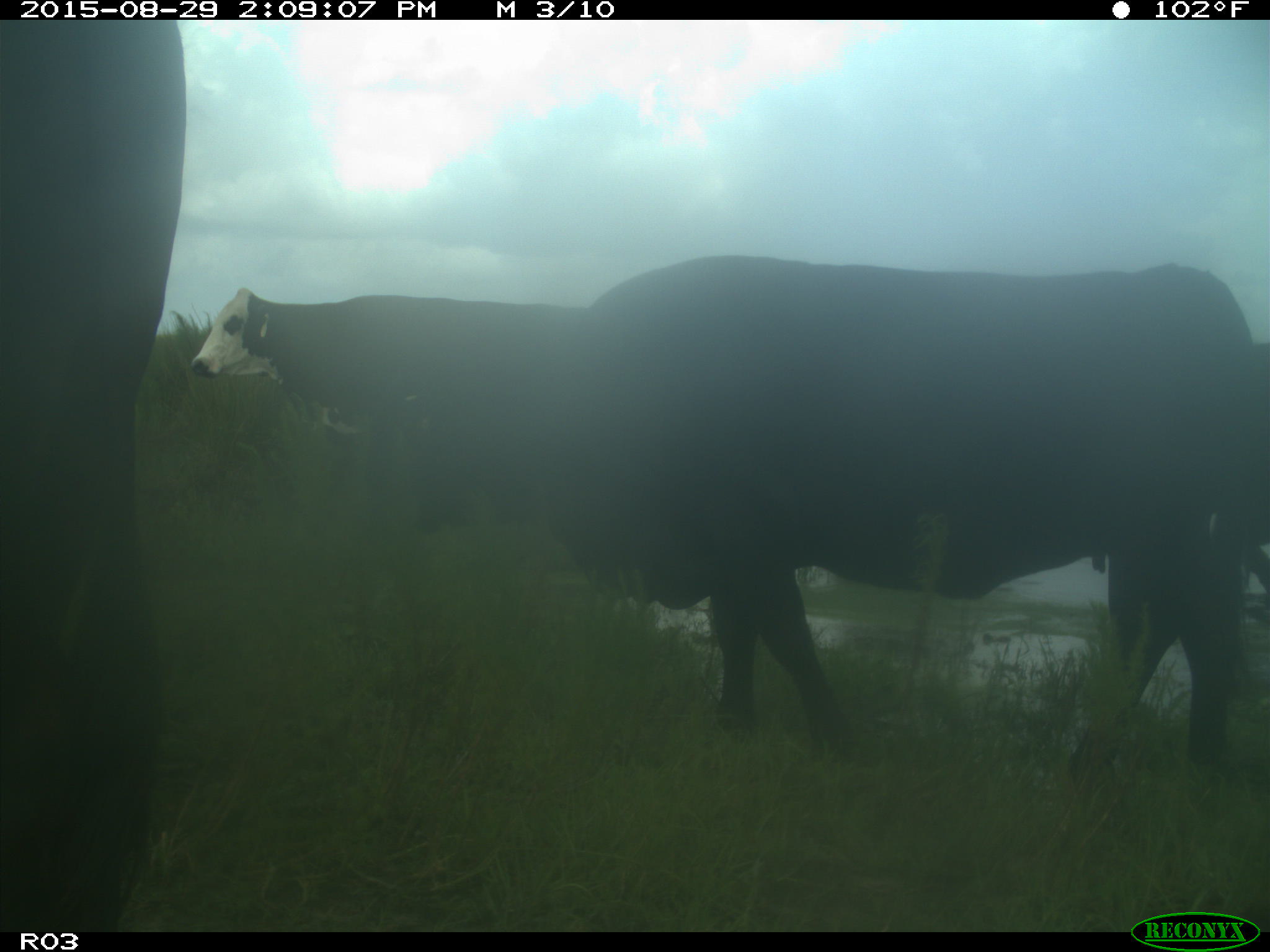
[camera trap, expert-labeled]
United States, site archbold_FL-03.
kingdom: Animalia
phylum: Chordata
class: Mammalia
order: Artiodactyla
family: Bovidae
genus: Bos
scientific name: Bos taurus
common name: domestic cow